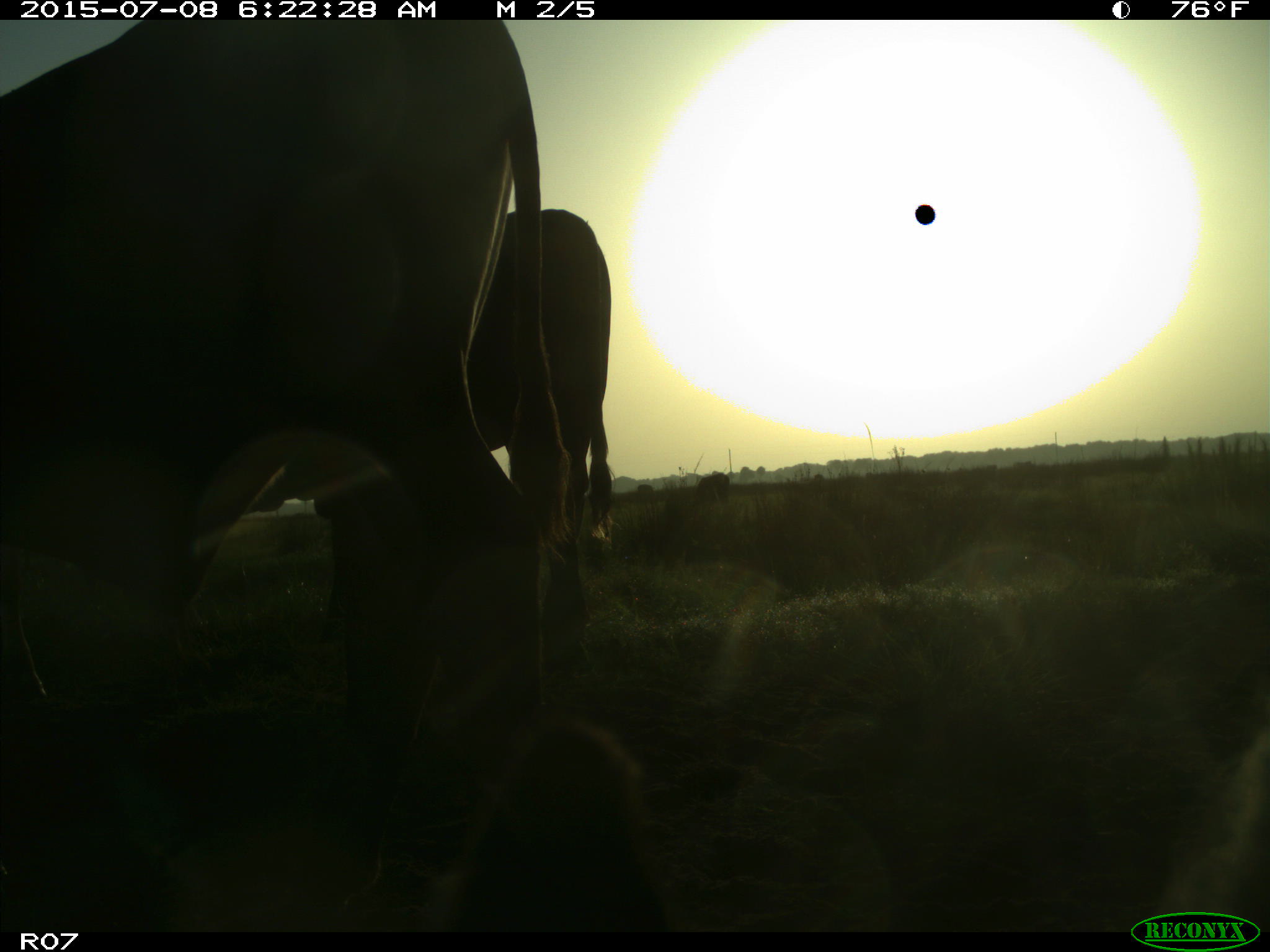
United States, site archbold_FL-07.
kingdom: Animalia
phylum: Chordata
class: Mammalia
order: Artiodactyla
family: Bovidae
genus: Bos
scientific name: Bos taurus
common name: domestic cow